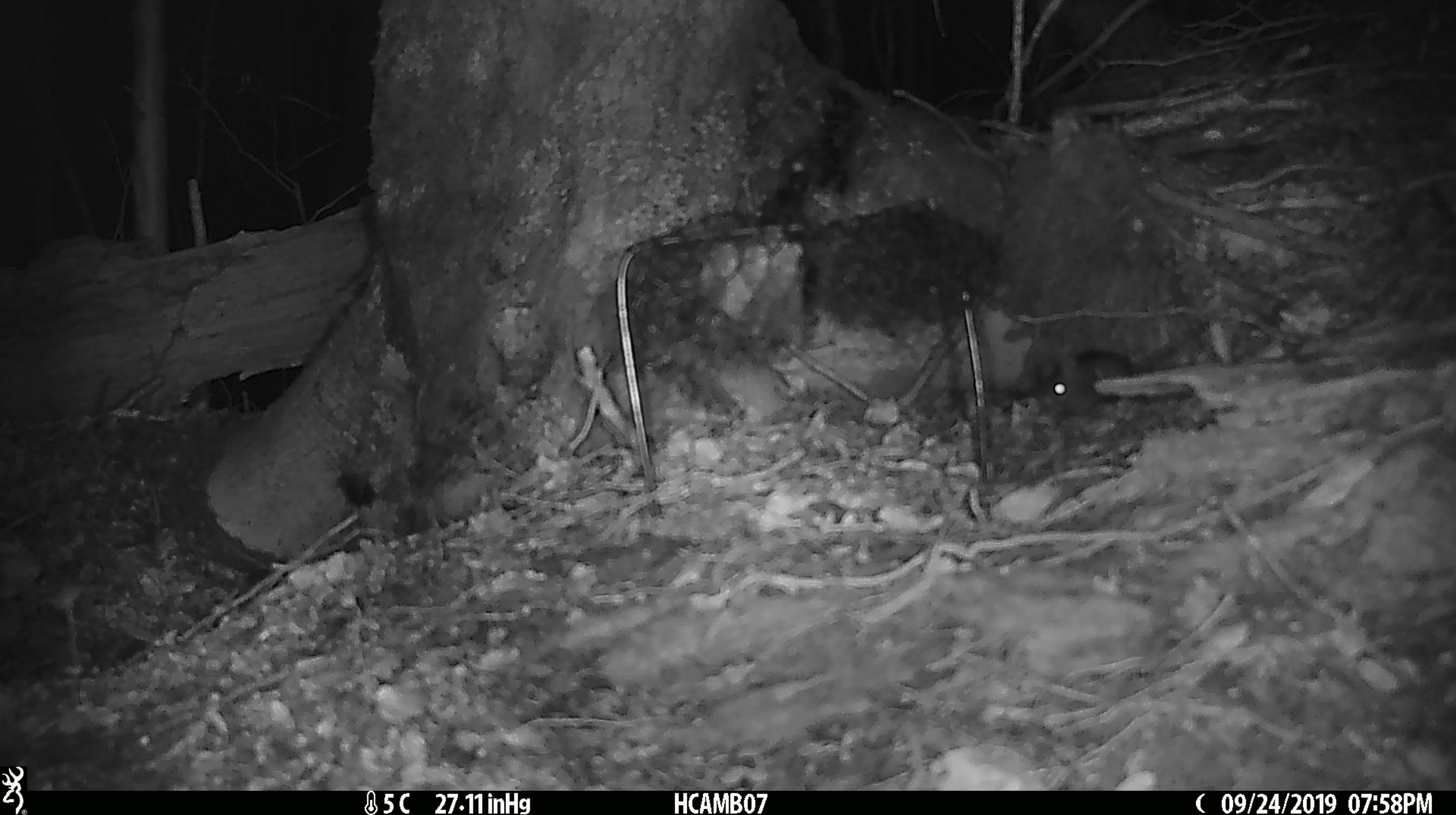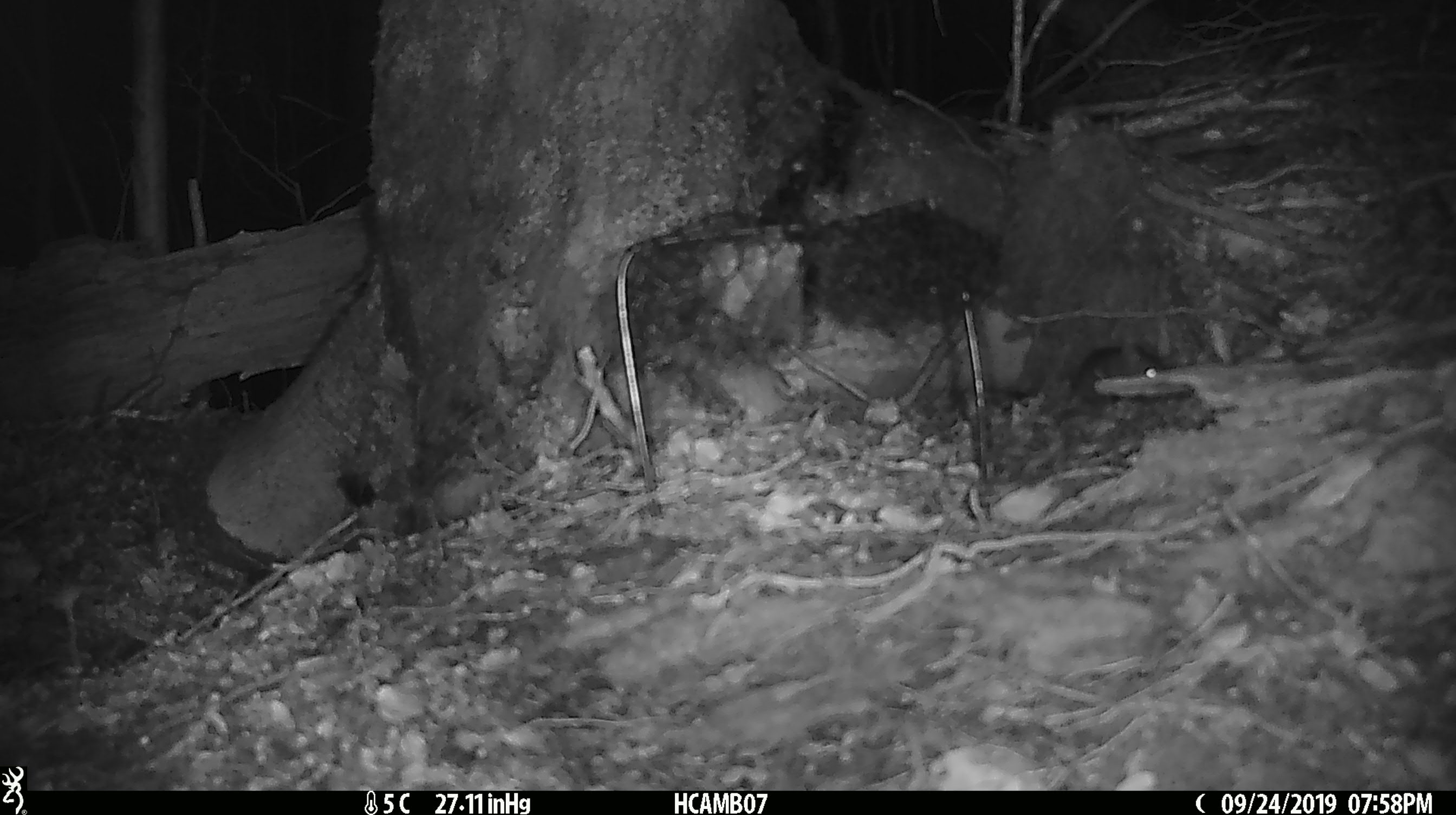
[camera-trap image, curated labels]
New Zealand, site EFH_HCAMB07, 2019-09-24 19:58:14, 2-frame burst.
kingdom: Animalia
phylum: Chordata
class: Mammalia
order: Rodentia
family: Muridae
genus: Mus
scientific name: Mus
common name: mouse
Mouse (Mus).